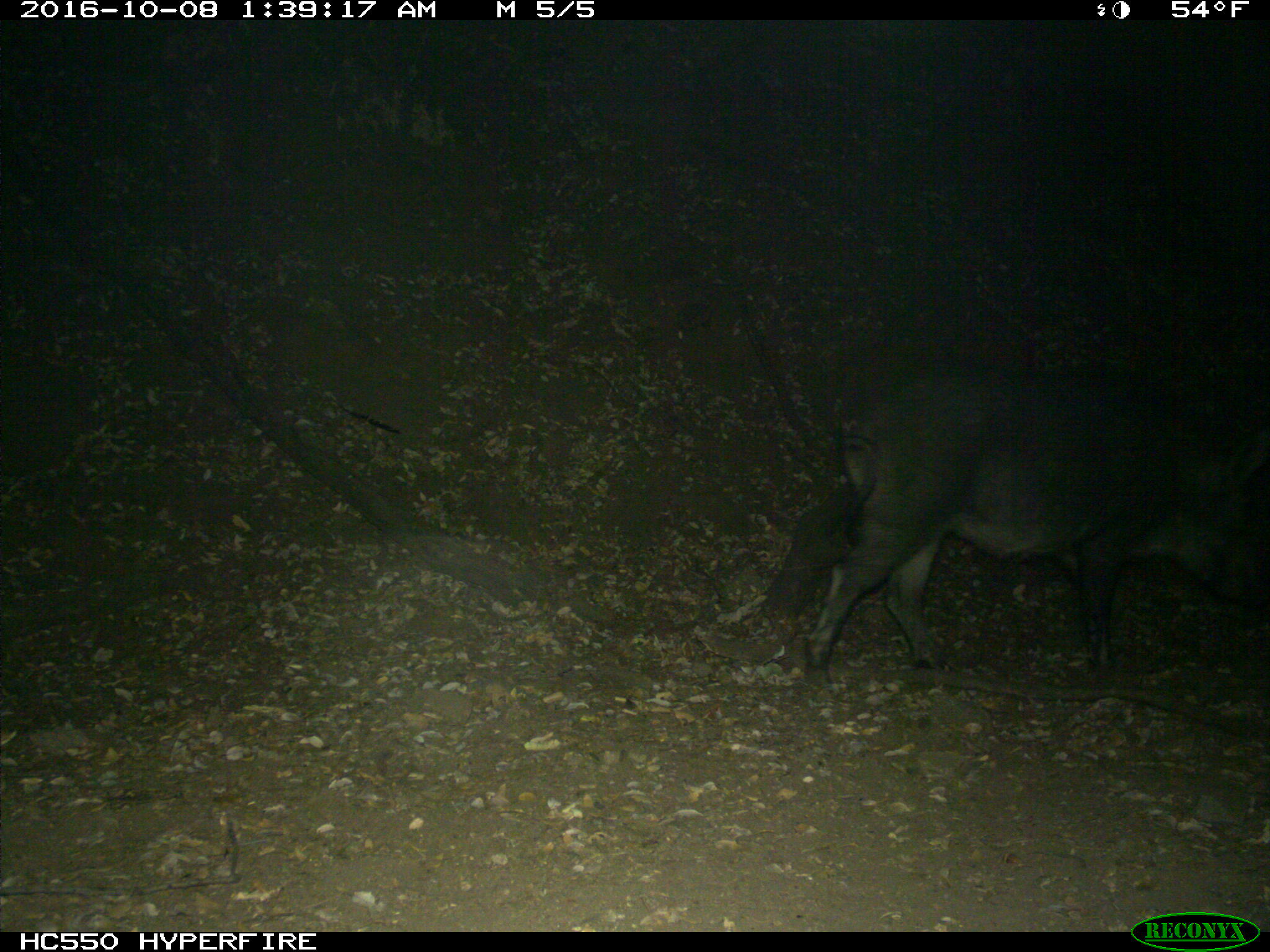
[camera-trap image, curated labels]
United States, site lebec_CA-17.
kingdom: Animalia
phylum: Chordata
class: Mammalia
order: Artiodactyla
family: Suidae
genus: Sus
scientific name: Sus scrofa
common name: wild boar